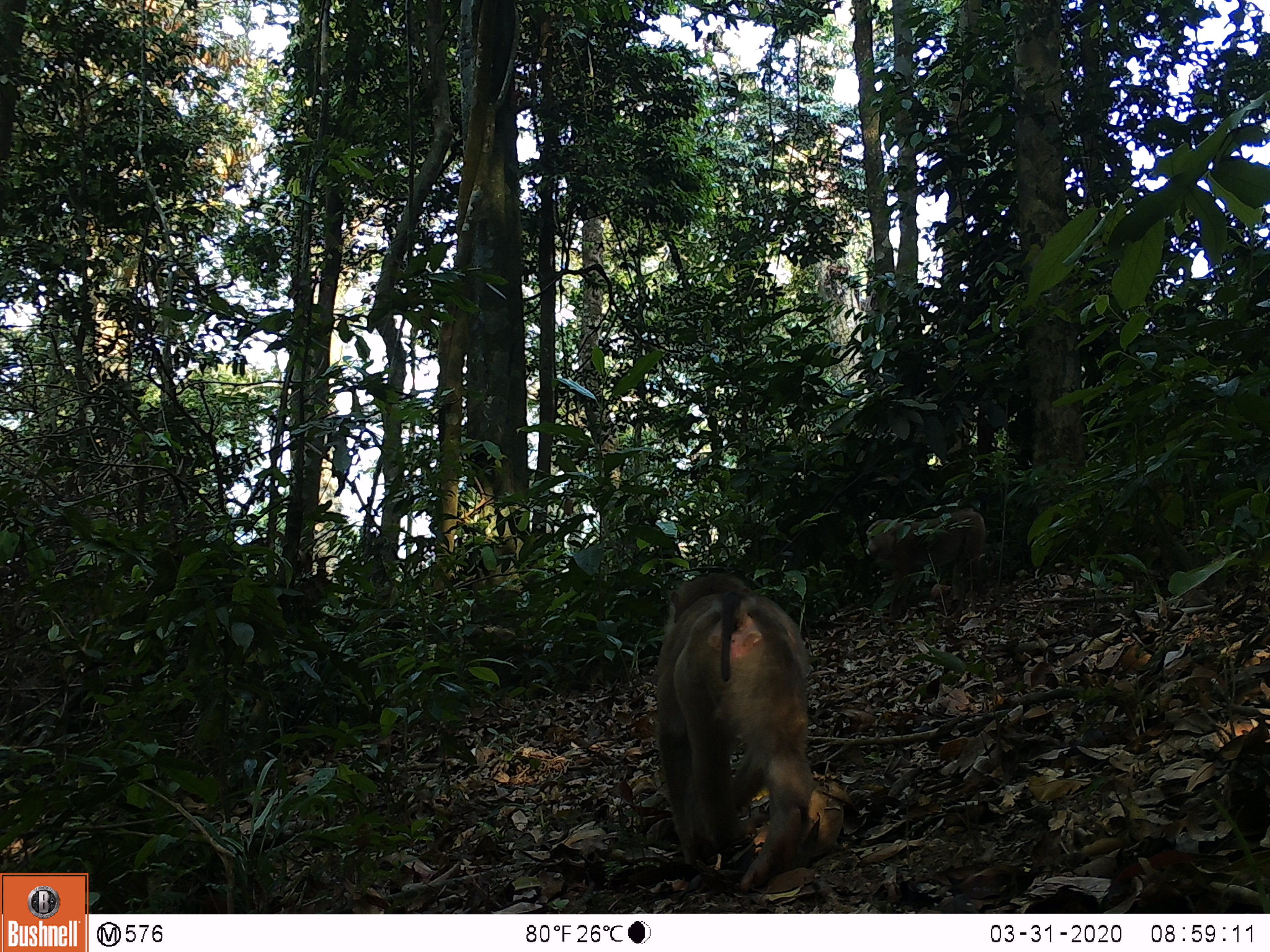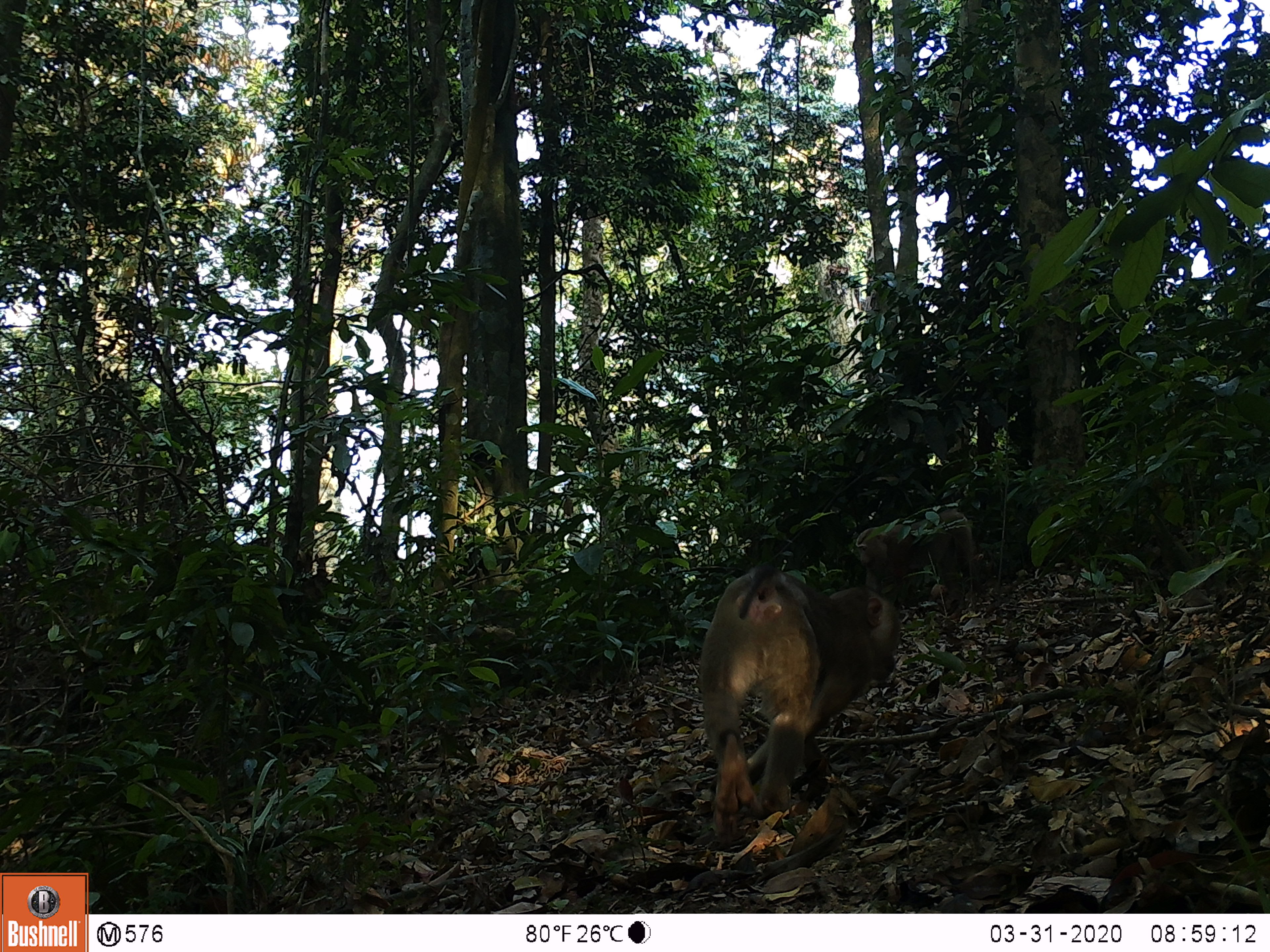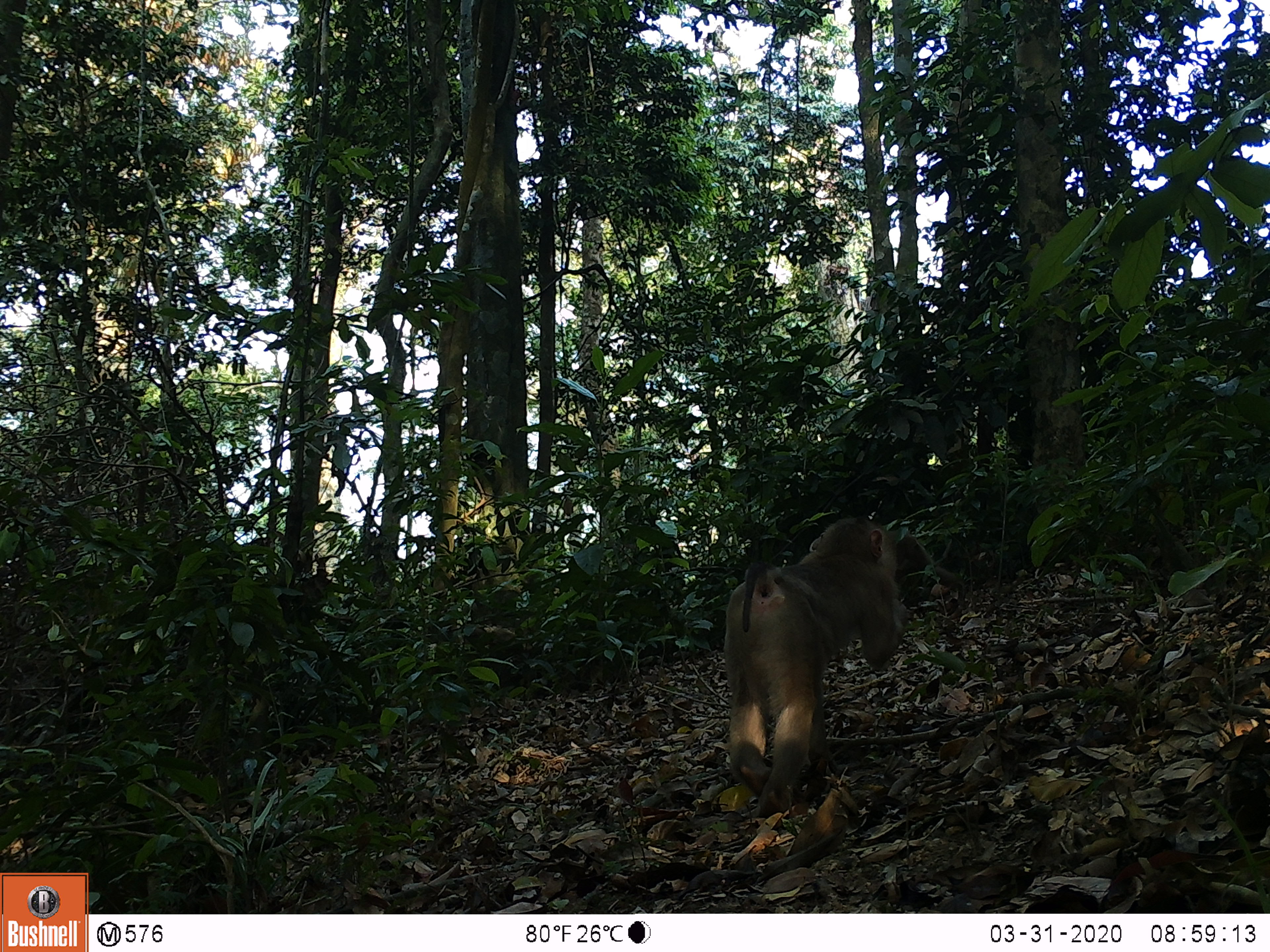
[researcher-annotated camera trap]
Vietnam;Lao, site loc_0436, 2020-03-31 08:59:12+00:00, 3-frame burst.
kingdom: Animalia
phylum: Chordata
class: Mammalia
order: Primates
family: Cercopithecidae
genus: Macaca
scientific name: Macaca nemestrina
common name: pig-tailed macaque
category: pig tailed macaque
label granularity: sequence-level